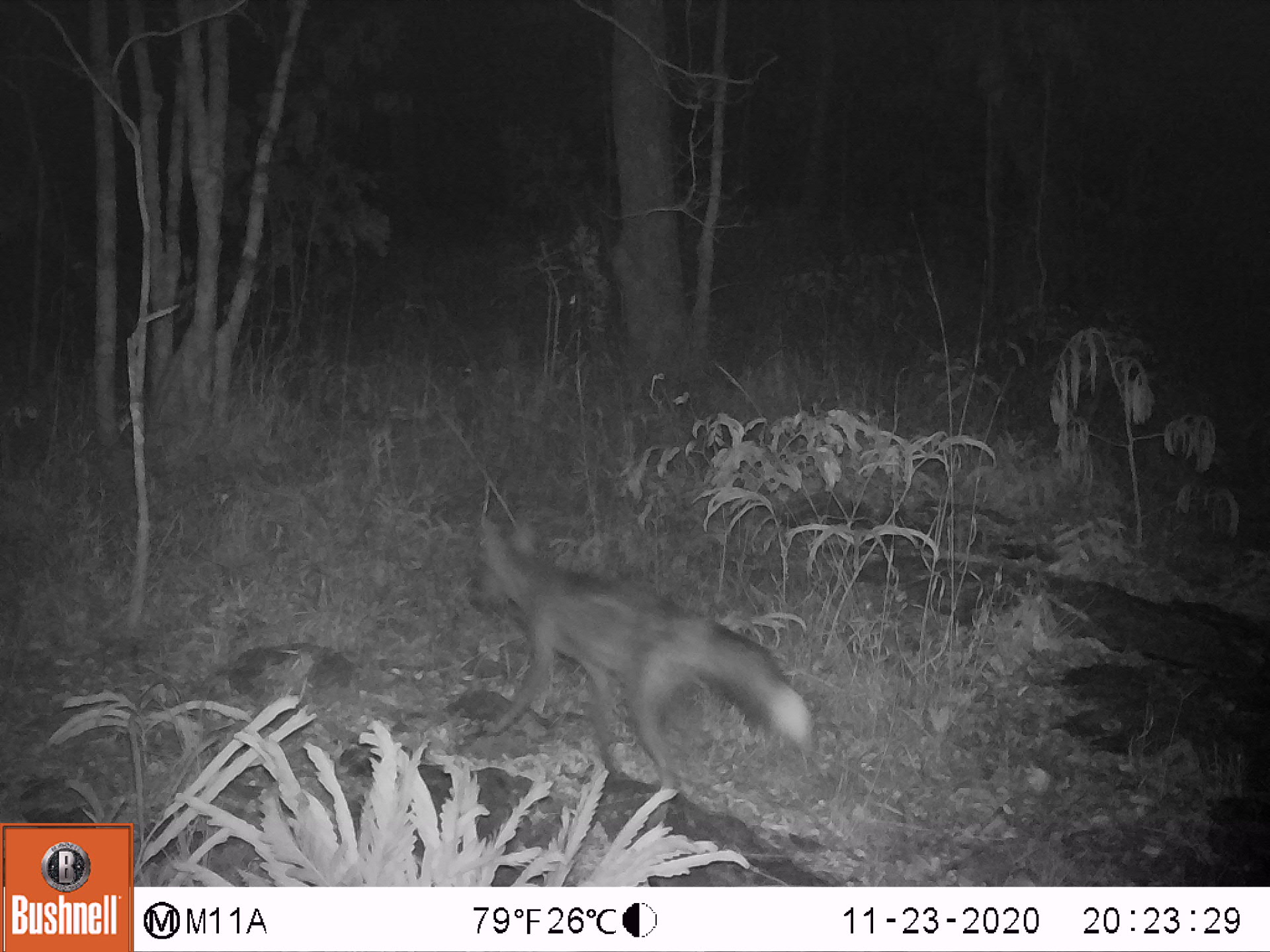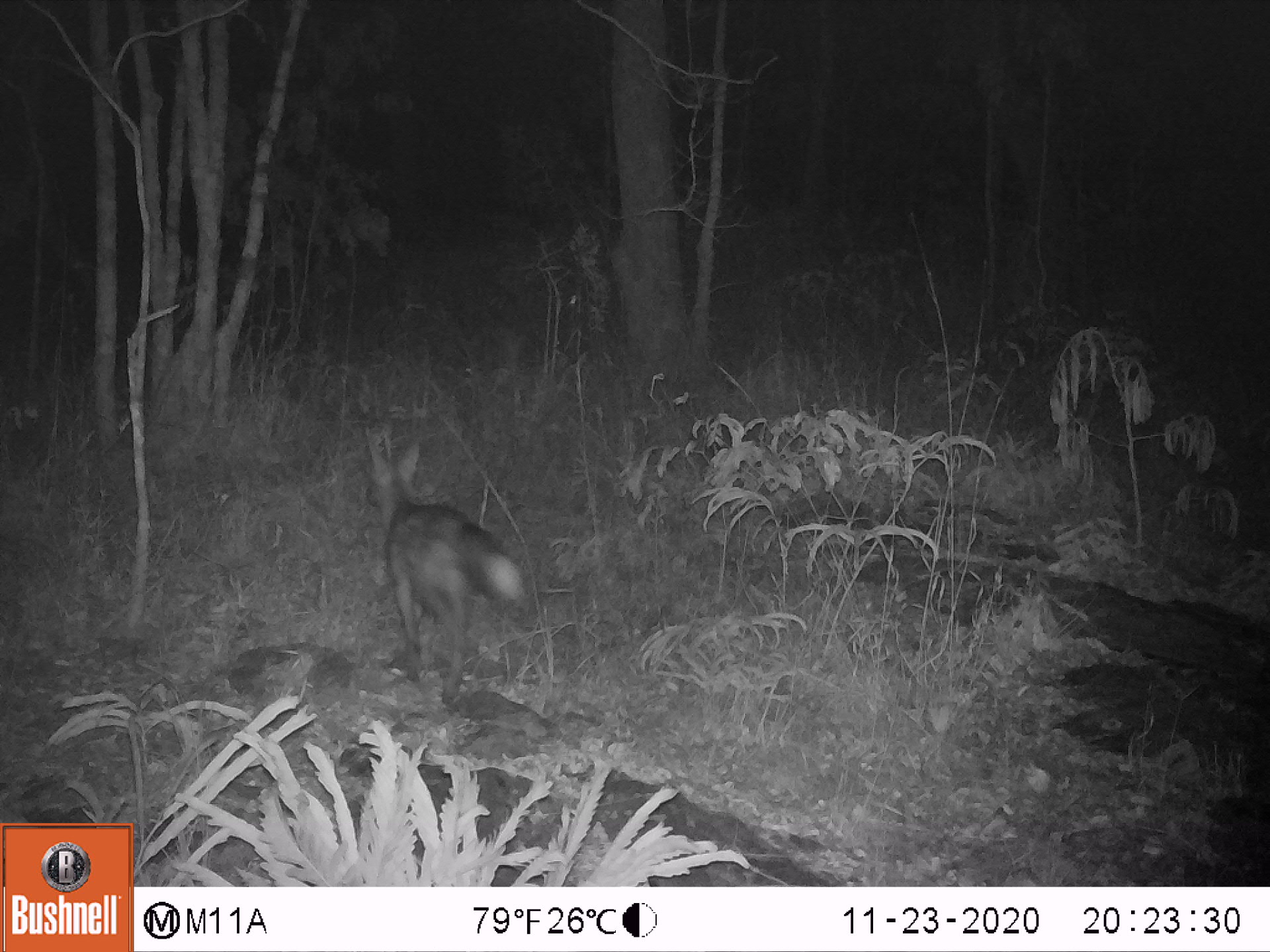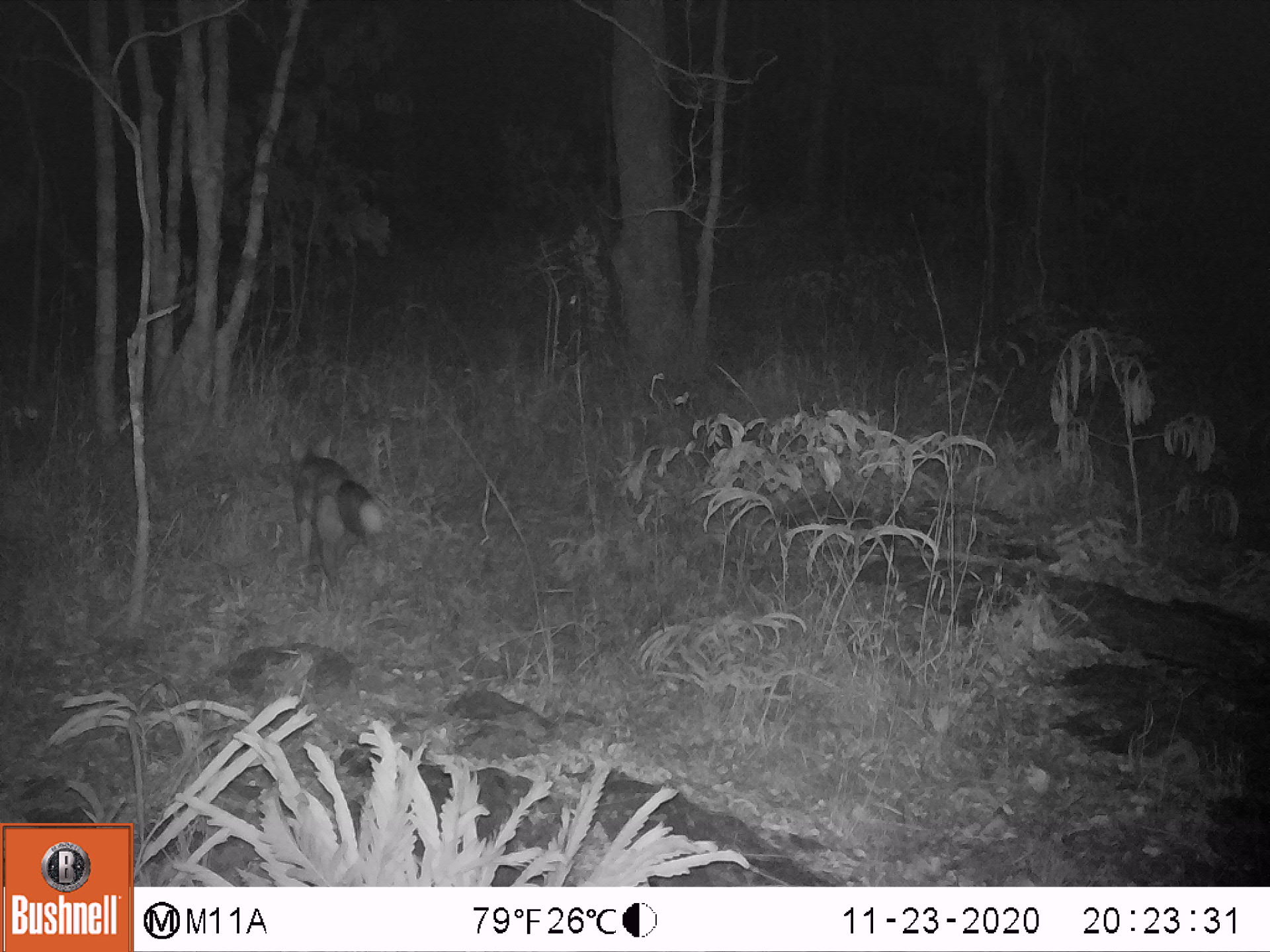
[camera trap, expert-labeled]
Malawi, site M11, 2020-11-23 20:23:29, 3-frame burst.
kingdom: Animalia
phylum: Chordata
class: Mammalia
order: Carnivora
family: Canidae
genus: Lupulella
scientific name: Lupulella adusta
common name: side-striped jackal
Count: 1.